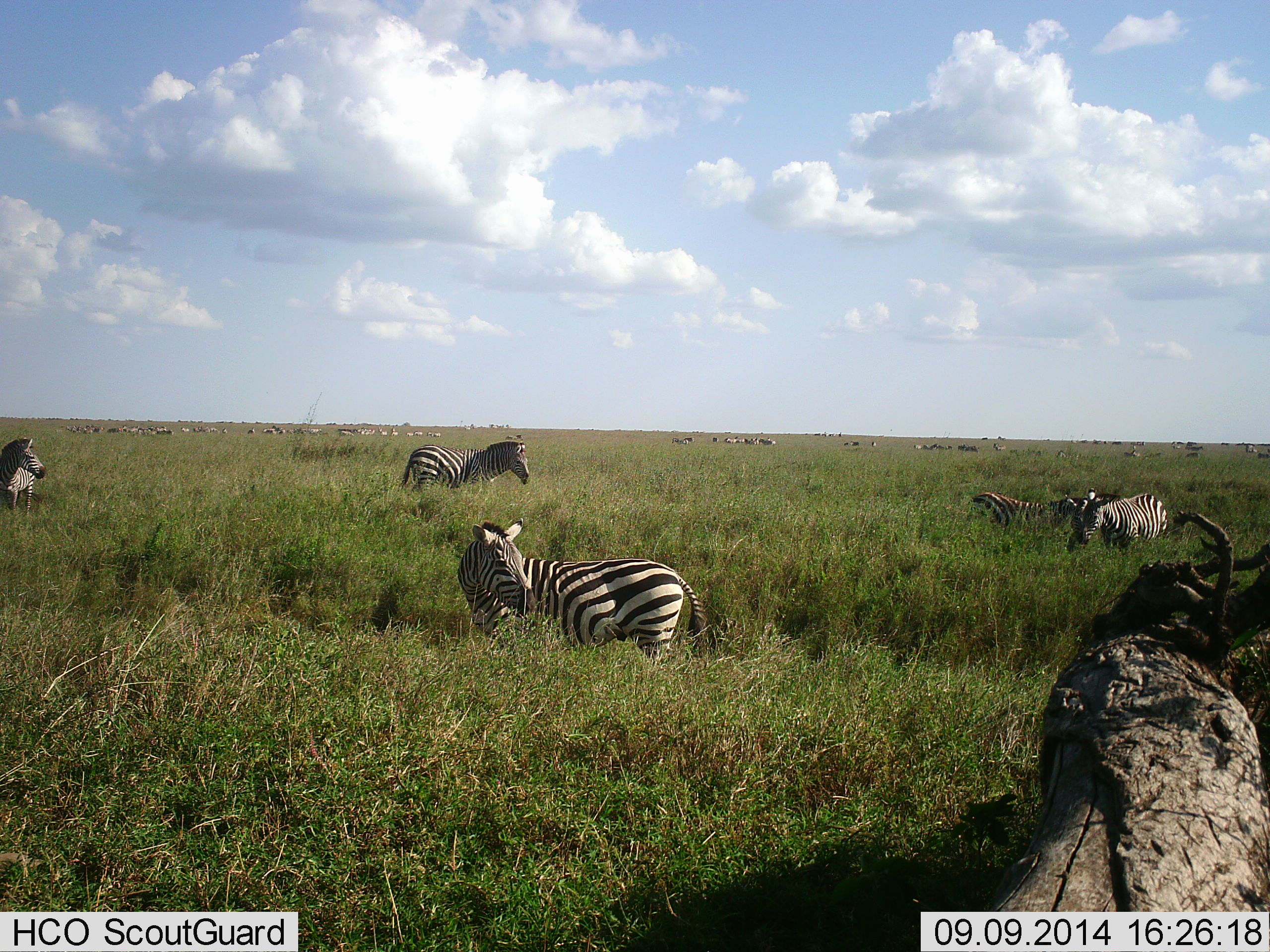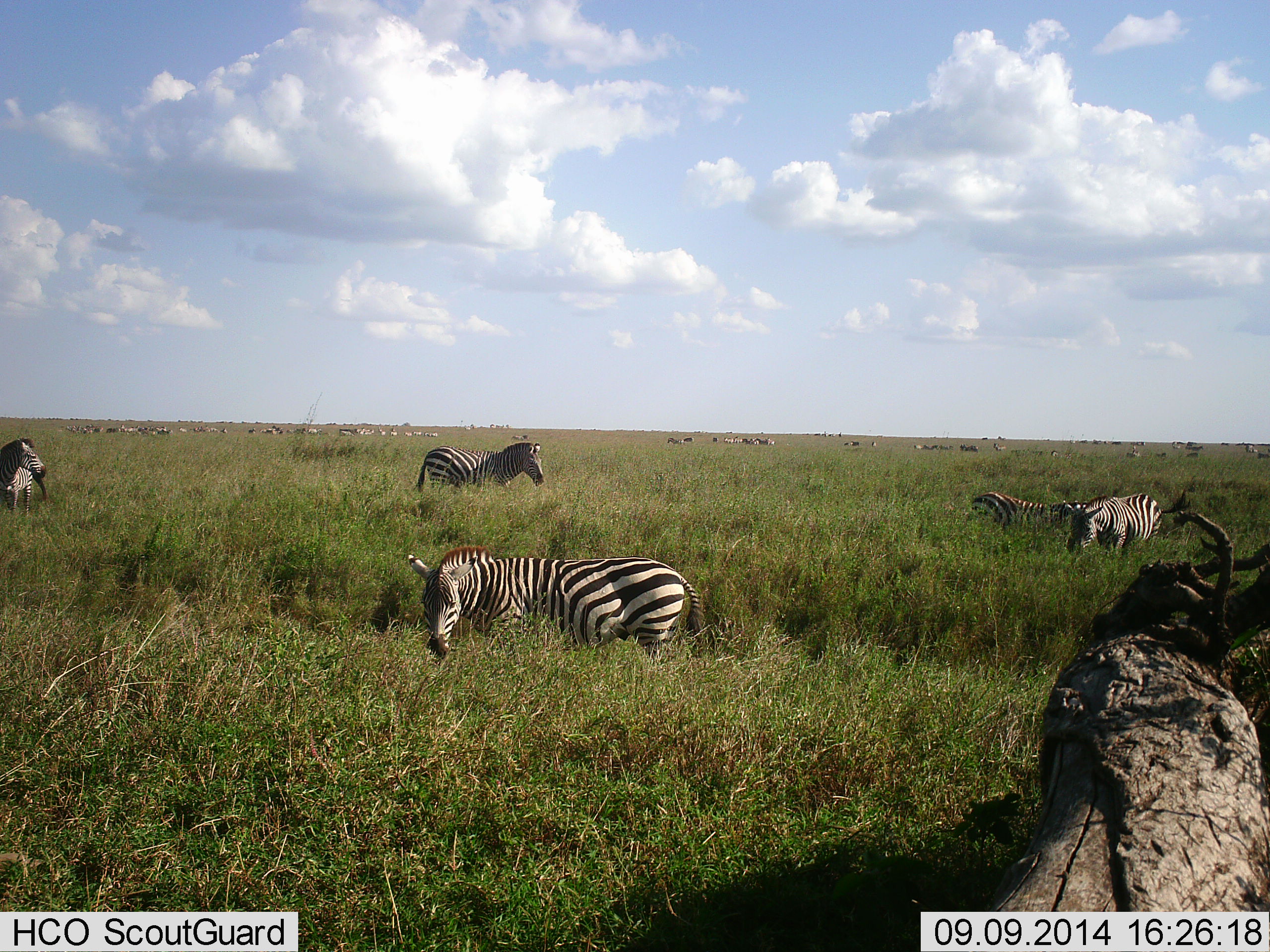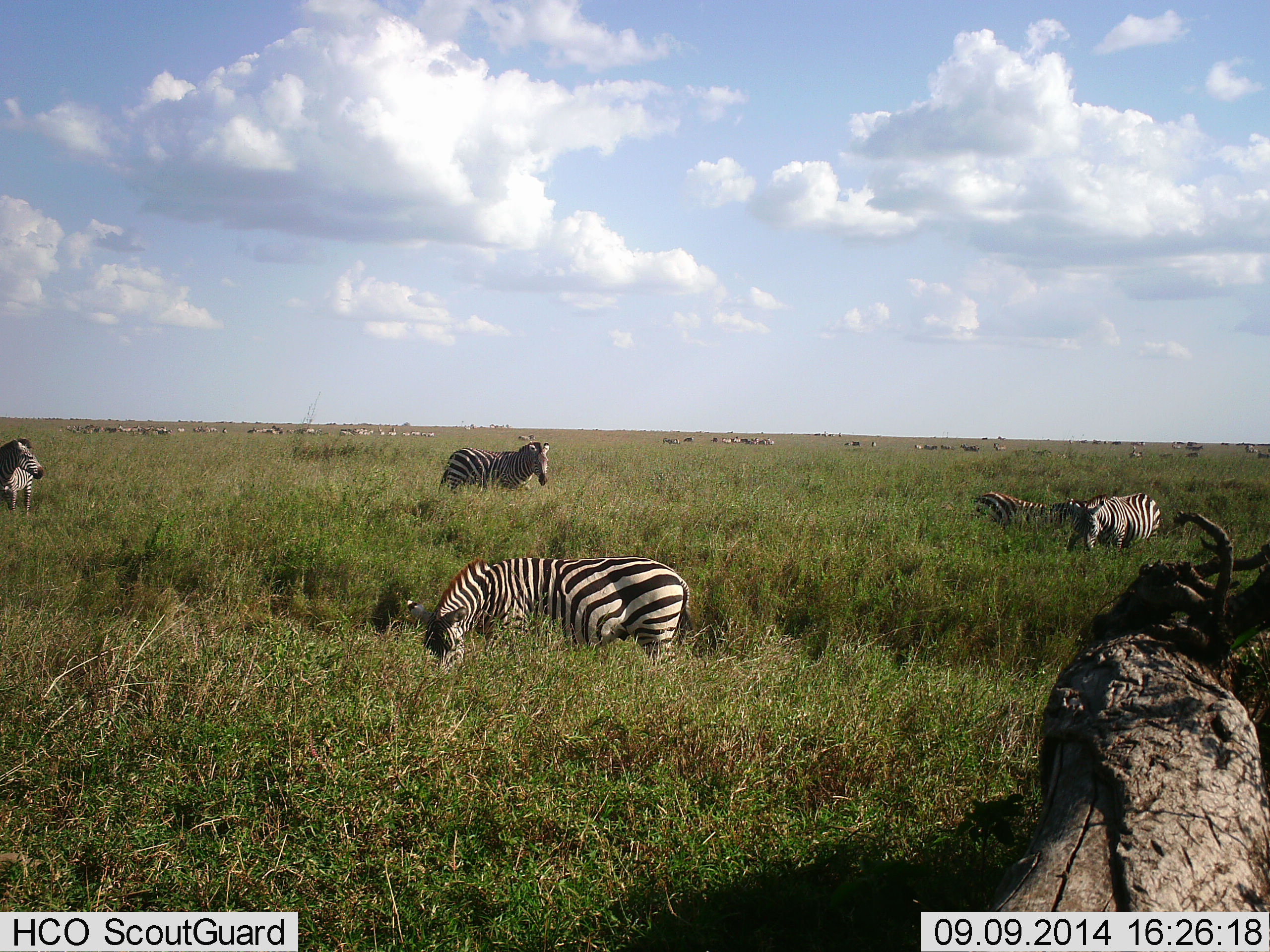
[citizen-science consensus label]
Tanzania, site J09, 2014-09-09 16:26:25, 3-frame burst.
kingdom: Animalia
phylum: Chordata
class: Mammalia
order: Perissodactyla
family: Equidae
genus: Equus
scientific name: Equus quagga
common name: plains zebra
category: zebra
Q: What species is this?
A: Zebra (plains zebra) (Equus quagga).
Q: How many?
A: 11-50.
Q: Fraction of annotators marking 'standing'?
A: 77%.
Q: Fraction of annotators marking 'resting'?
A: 8%.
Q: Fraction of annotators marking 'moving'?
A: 54%.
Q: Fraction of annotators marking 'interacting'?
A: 0%.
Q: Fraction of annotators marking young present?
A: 8%.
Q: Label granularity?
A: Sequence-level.